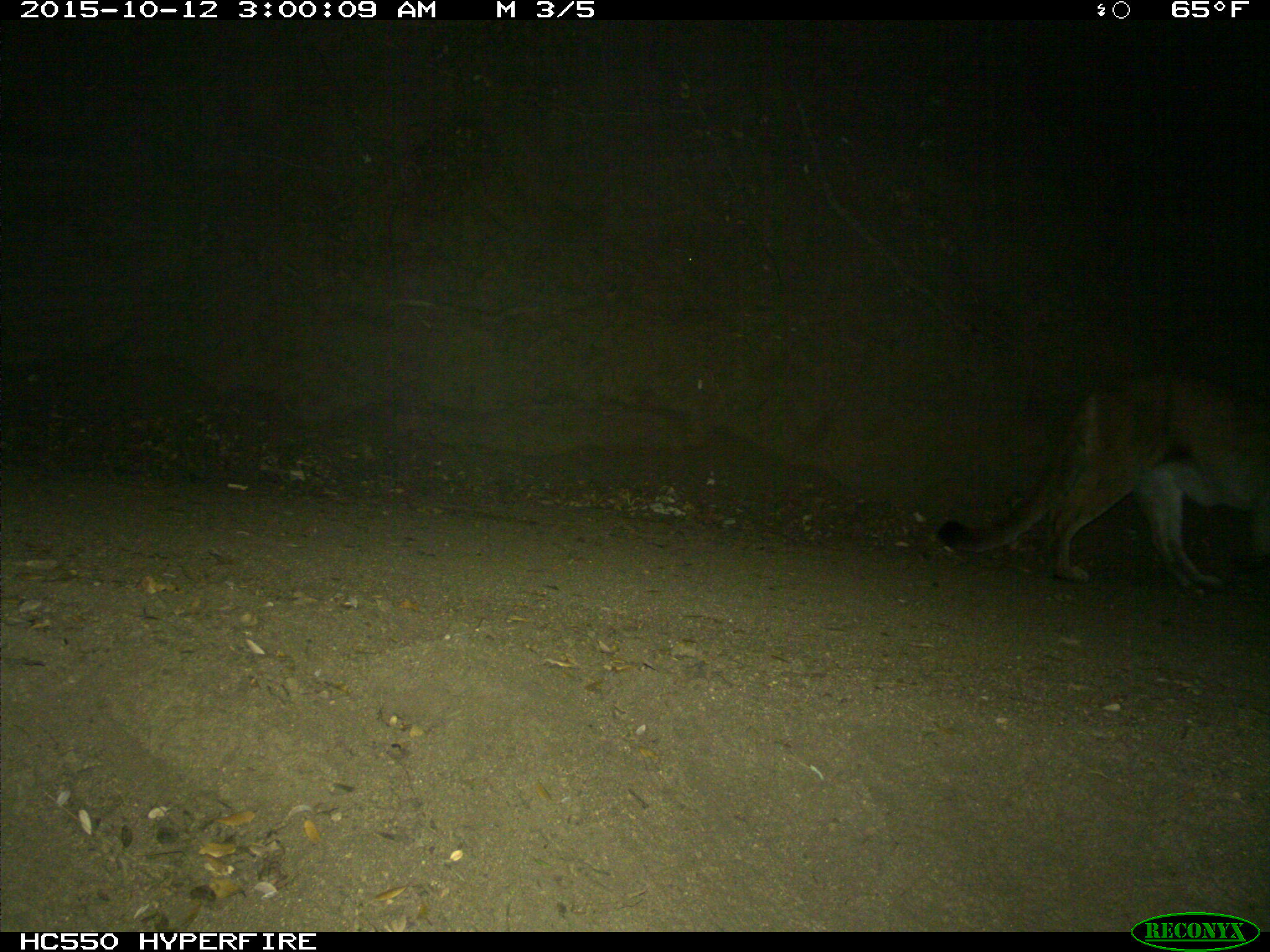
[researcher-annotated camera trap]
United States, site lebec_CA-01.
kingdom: Animalia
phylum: Chordata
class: Mammalia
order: Carnivora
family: Felidae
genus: Puma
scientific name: Puma concolor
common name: mountain lion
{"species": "Puma concolor (mountain lion)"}